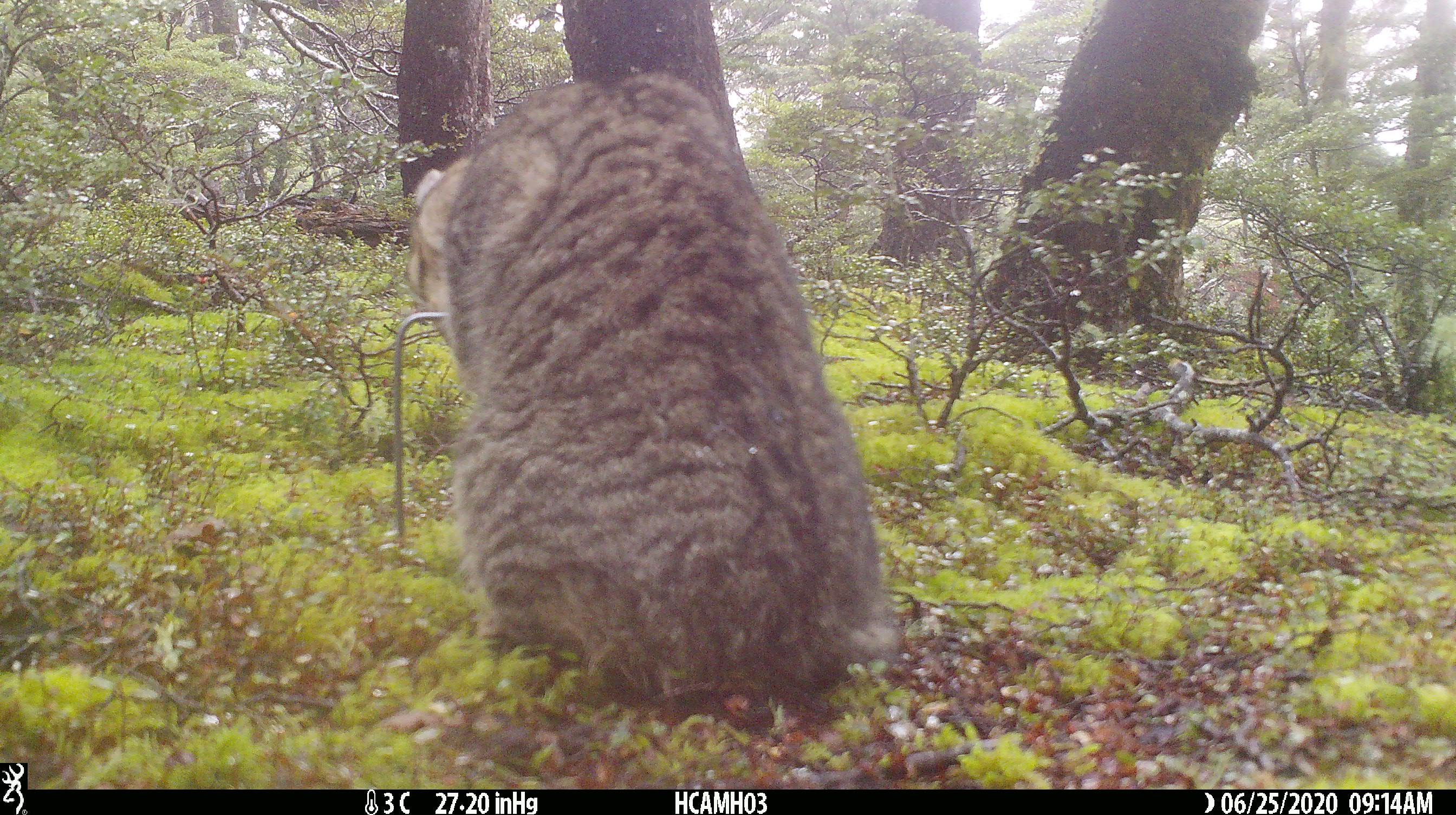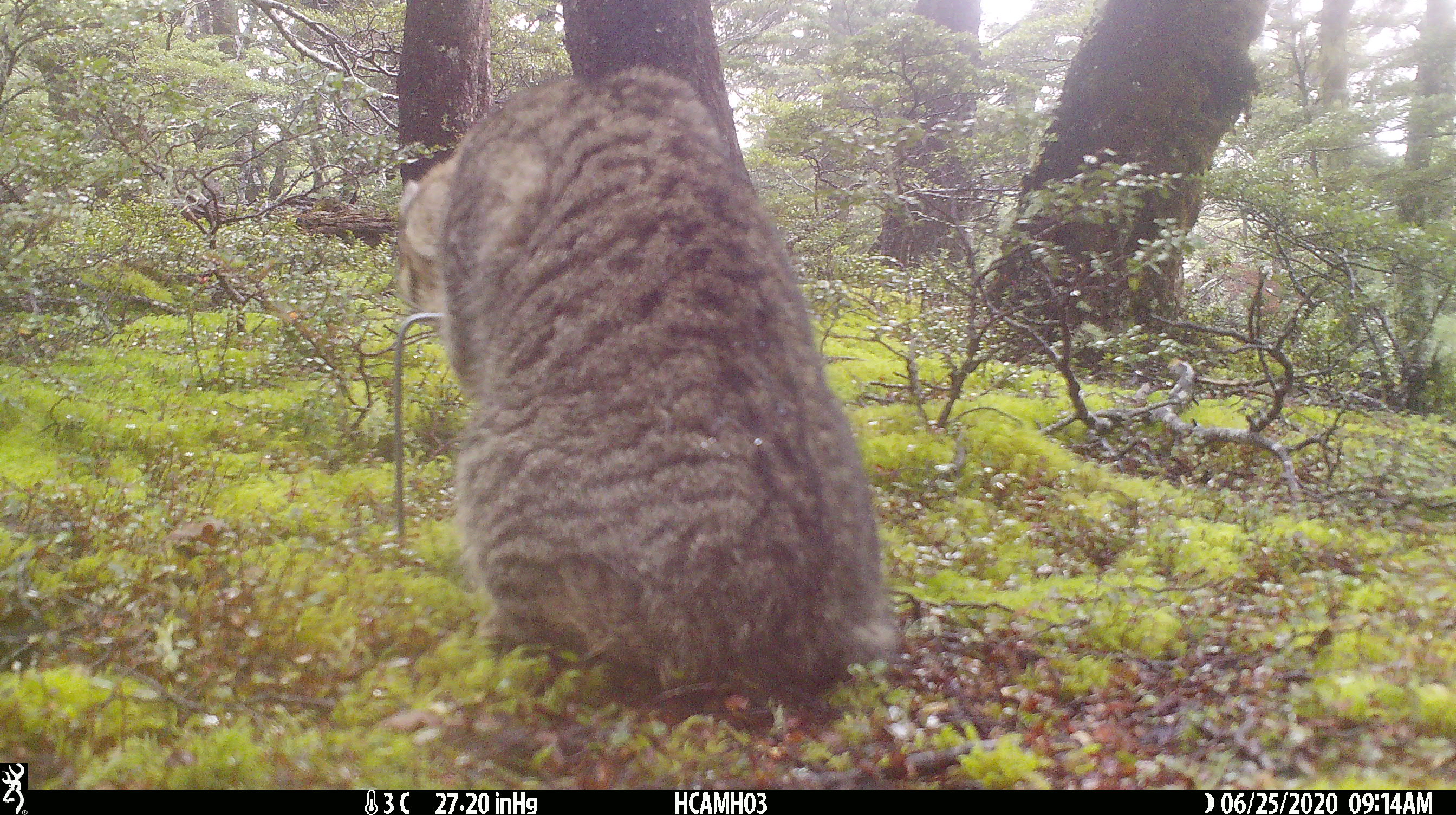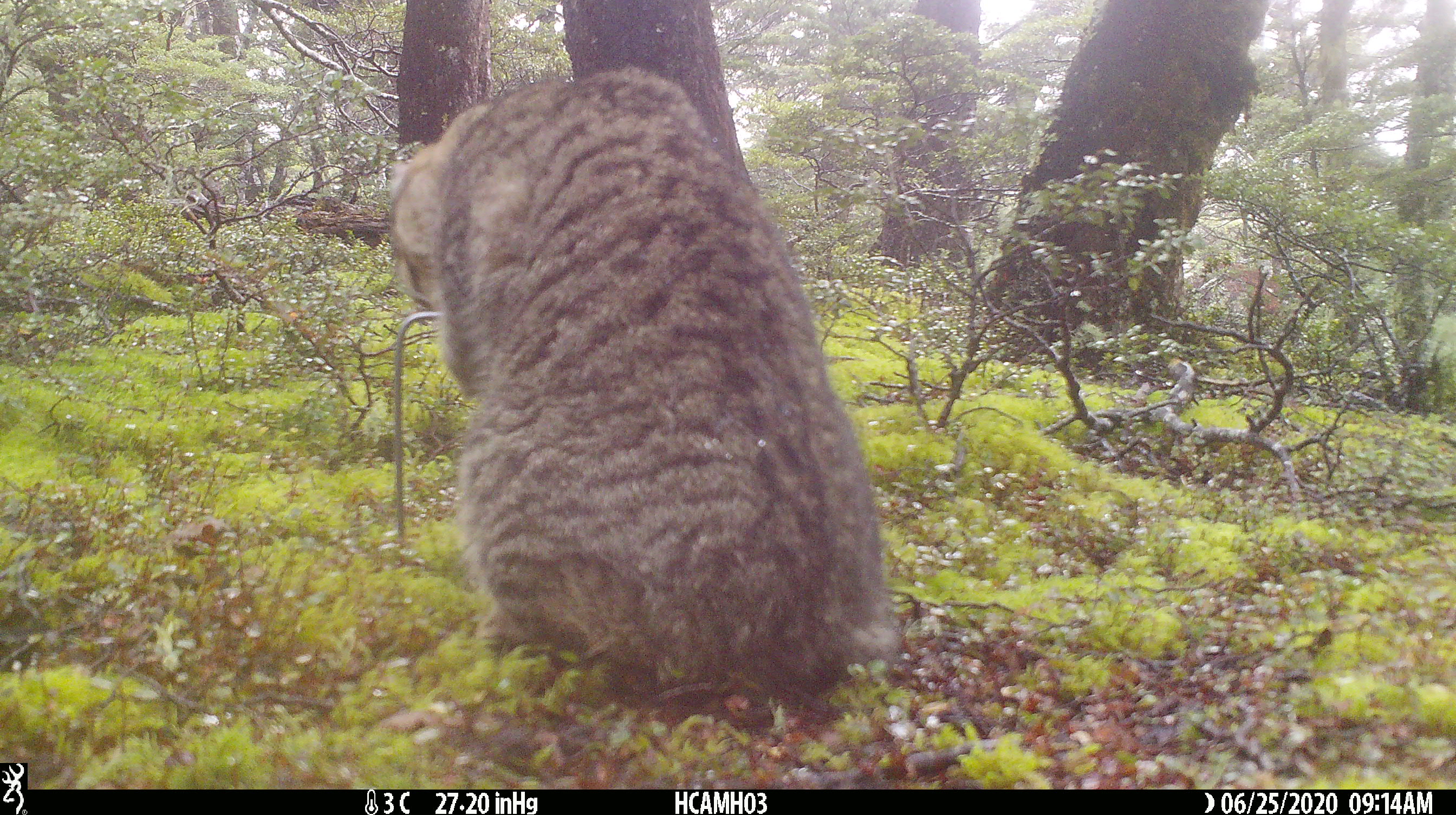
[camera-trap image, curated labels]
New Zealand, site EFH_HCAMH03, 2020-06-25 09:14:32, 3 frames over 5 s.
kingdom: Animalia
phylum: Chordata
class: Mammalia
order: Carnivora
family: Felidae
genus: Felis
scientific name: Felis catus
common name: domestic cat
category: cat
Cat (domestic cat) (Felis catus).